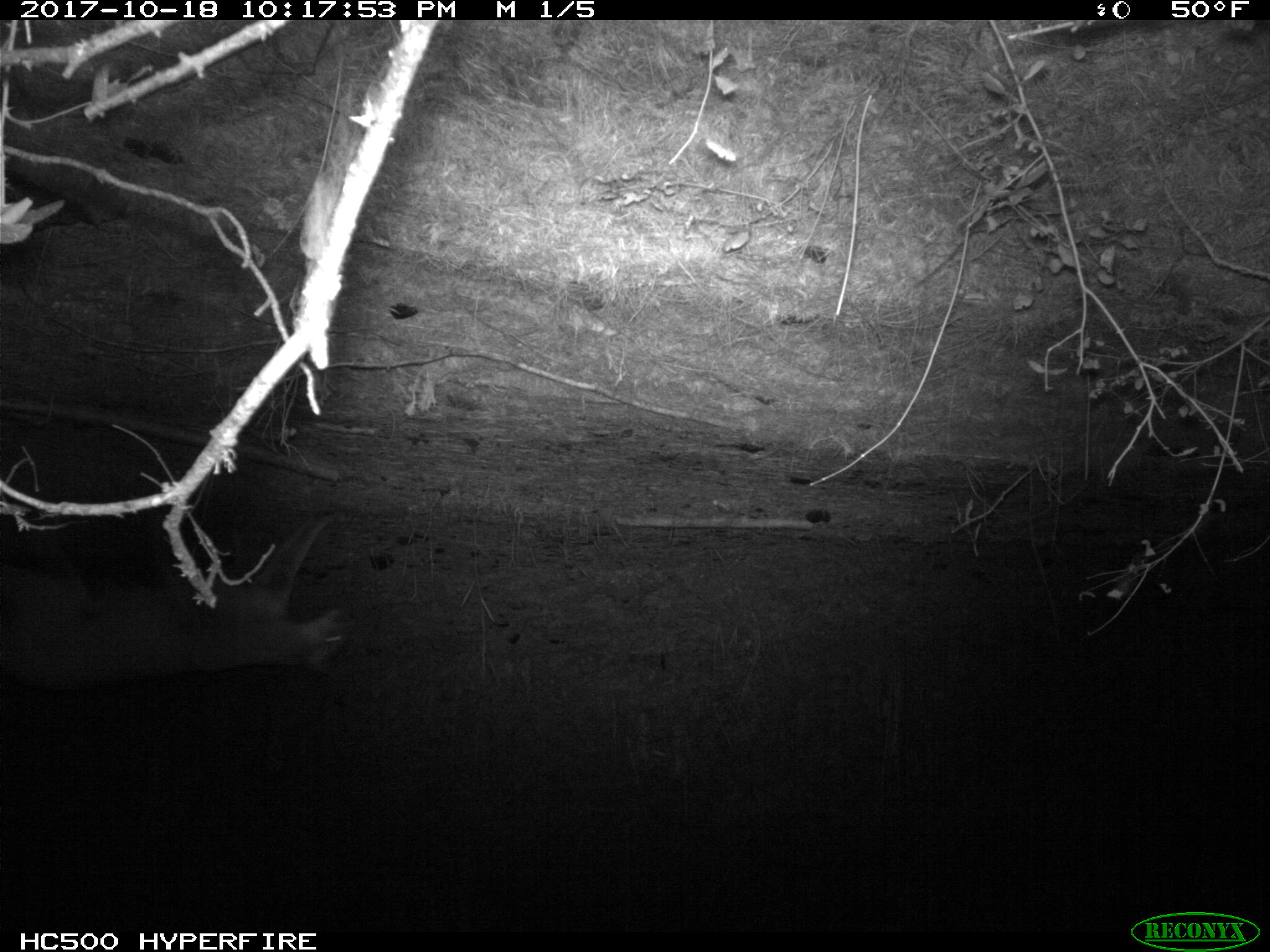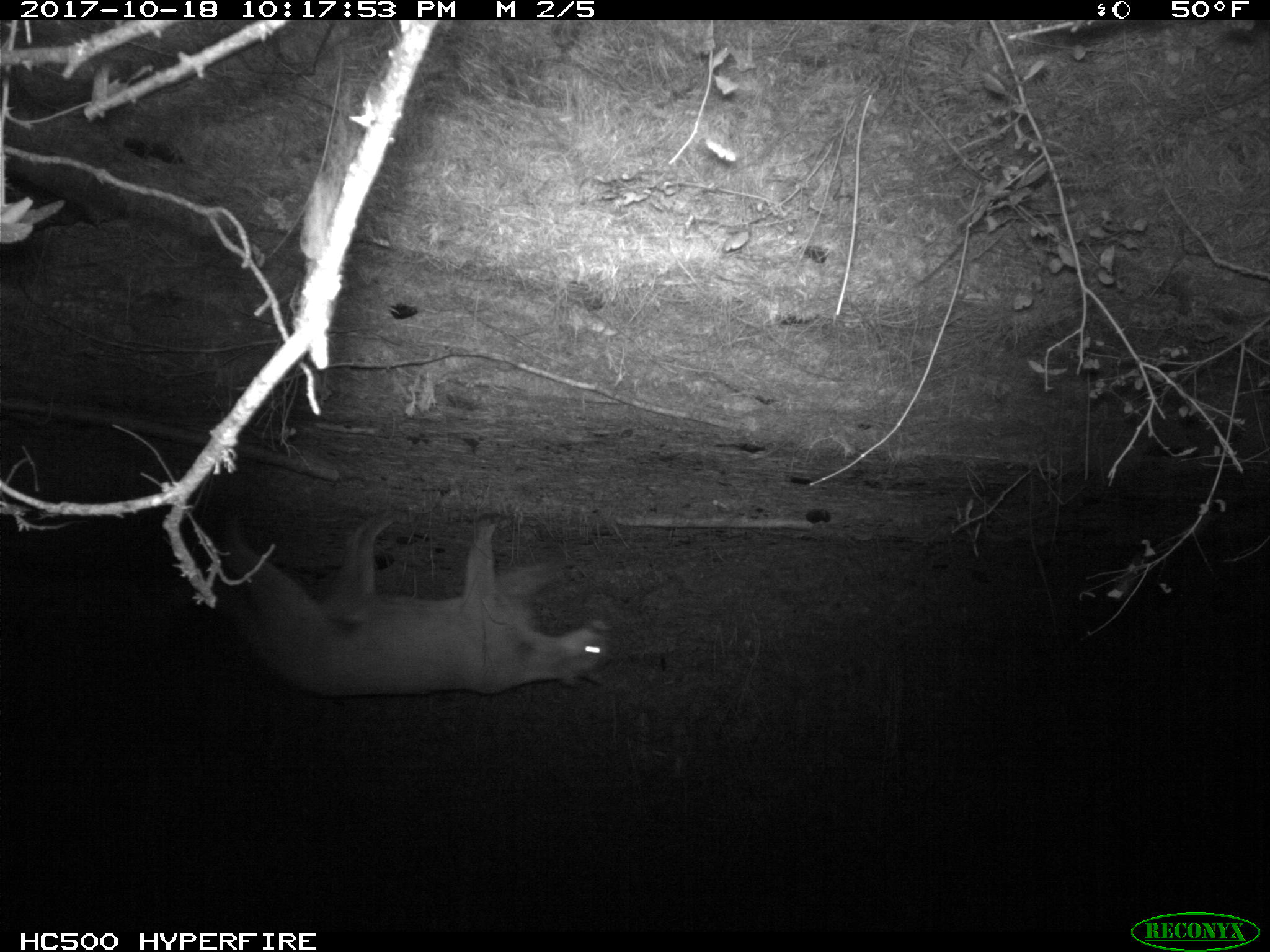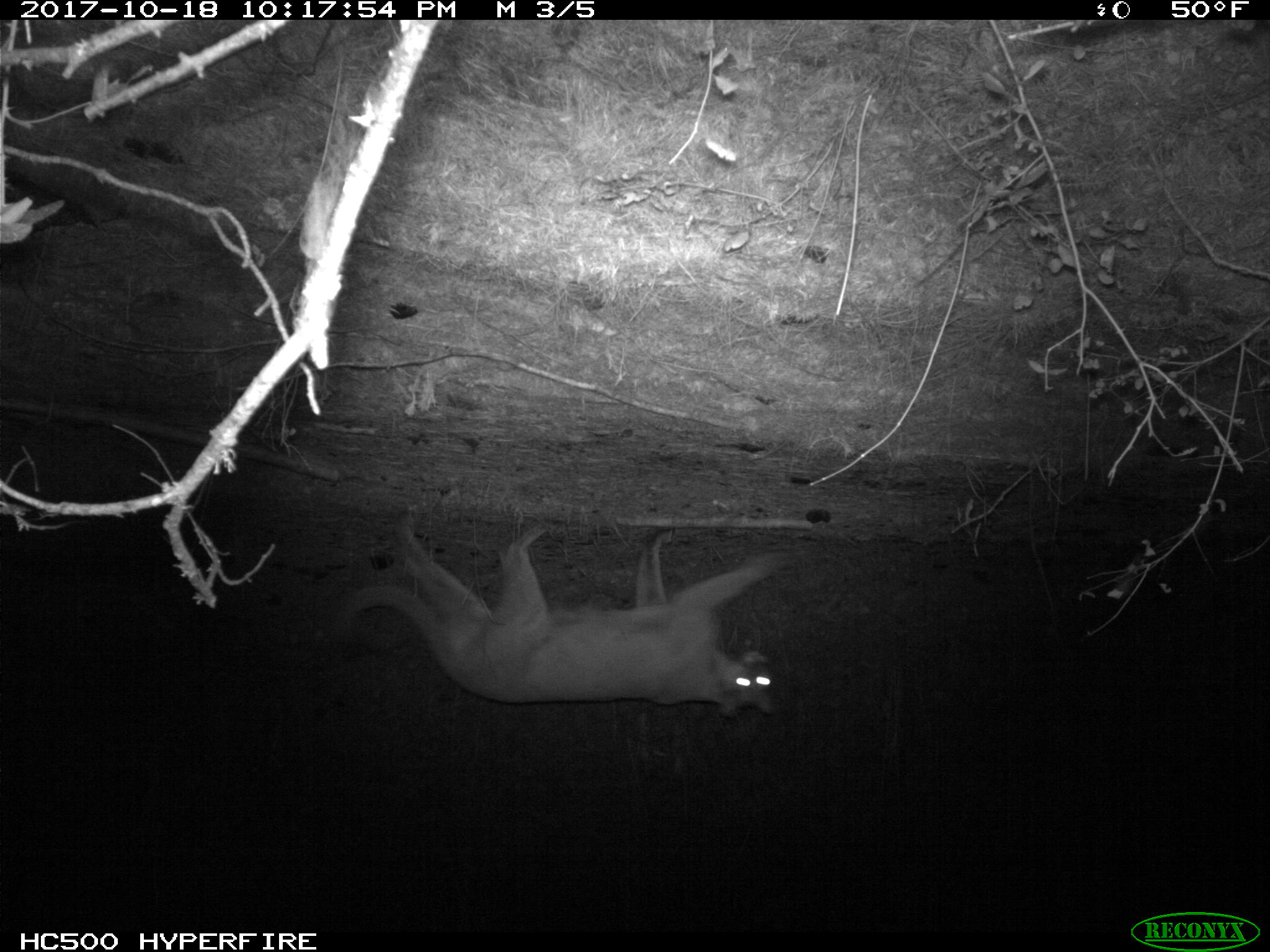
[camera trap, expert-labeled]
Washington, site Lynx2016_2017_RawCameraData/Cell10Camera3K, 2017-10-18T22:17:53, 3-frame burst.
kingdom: Animalia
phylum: Chordata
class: Mammalia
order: Carnivora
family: Felidae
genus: Puma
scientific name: Puma concolor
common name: mountain lion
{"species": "Puma concolor (mountain lion)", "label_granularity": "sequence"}